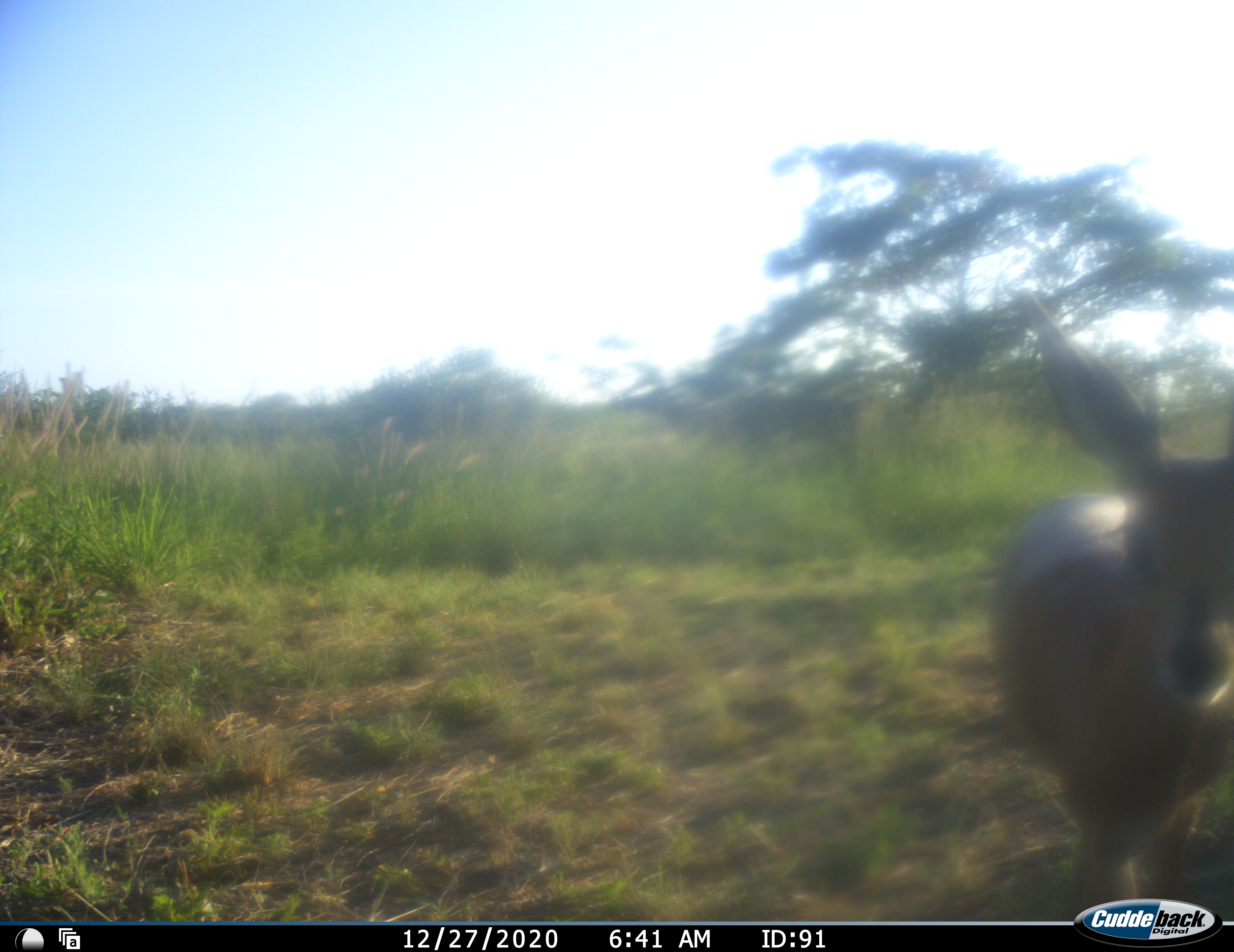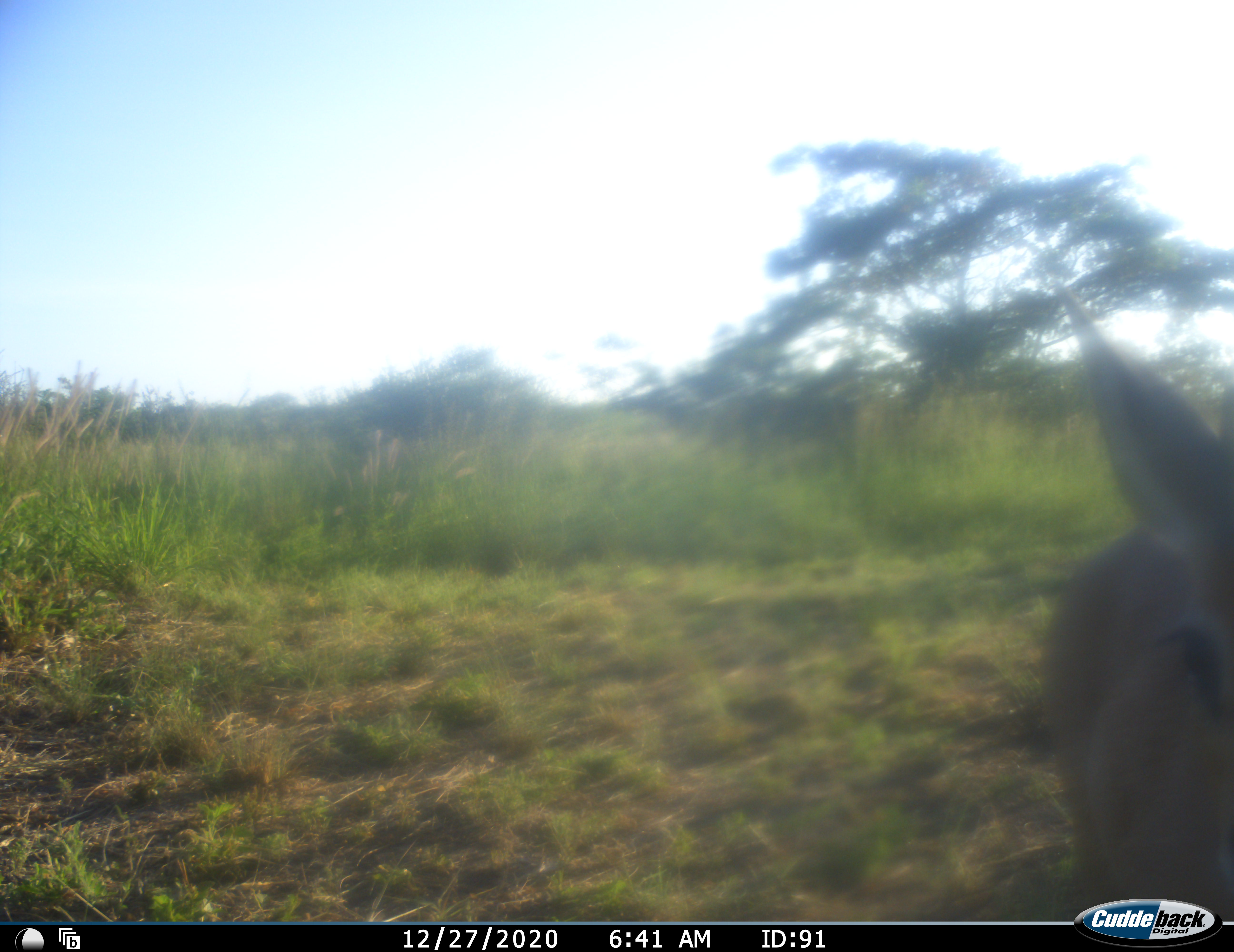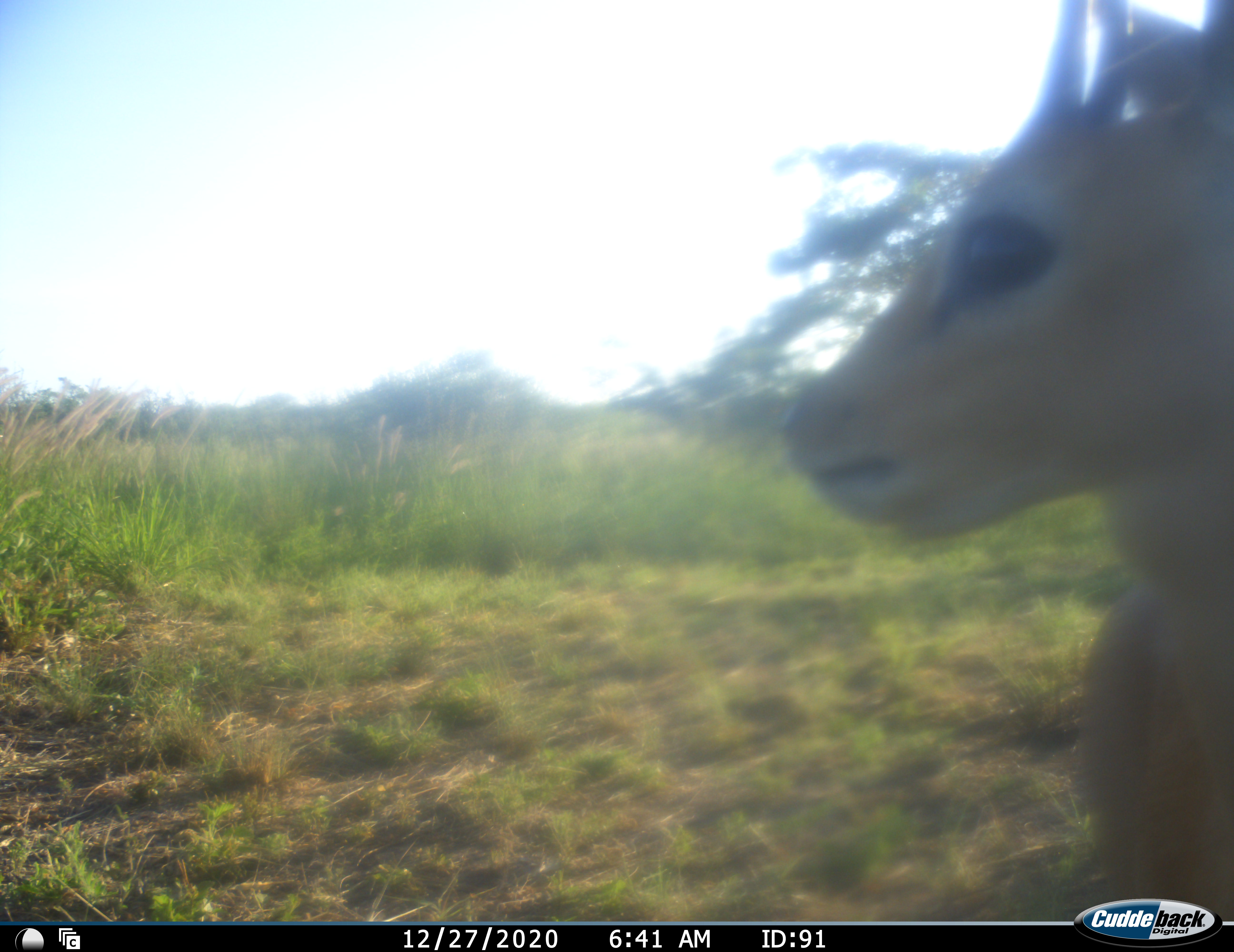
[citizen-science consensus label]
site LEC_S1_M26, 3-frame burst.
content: unidentified animal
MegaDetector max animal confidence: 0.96